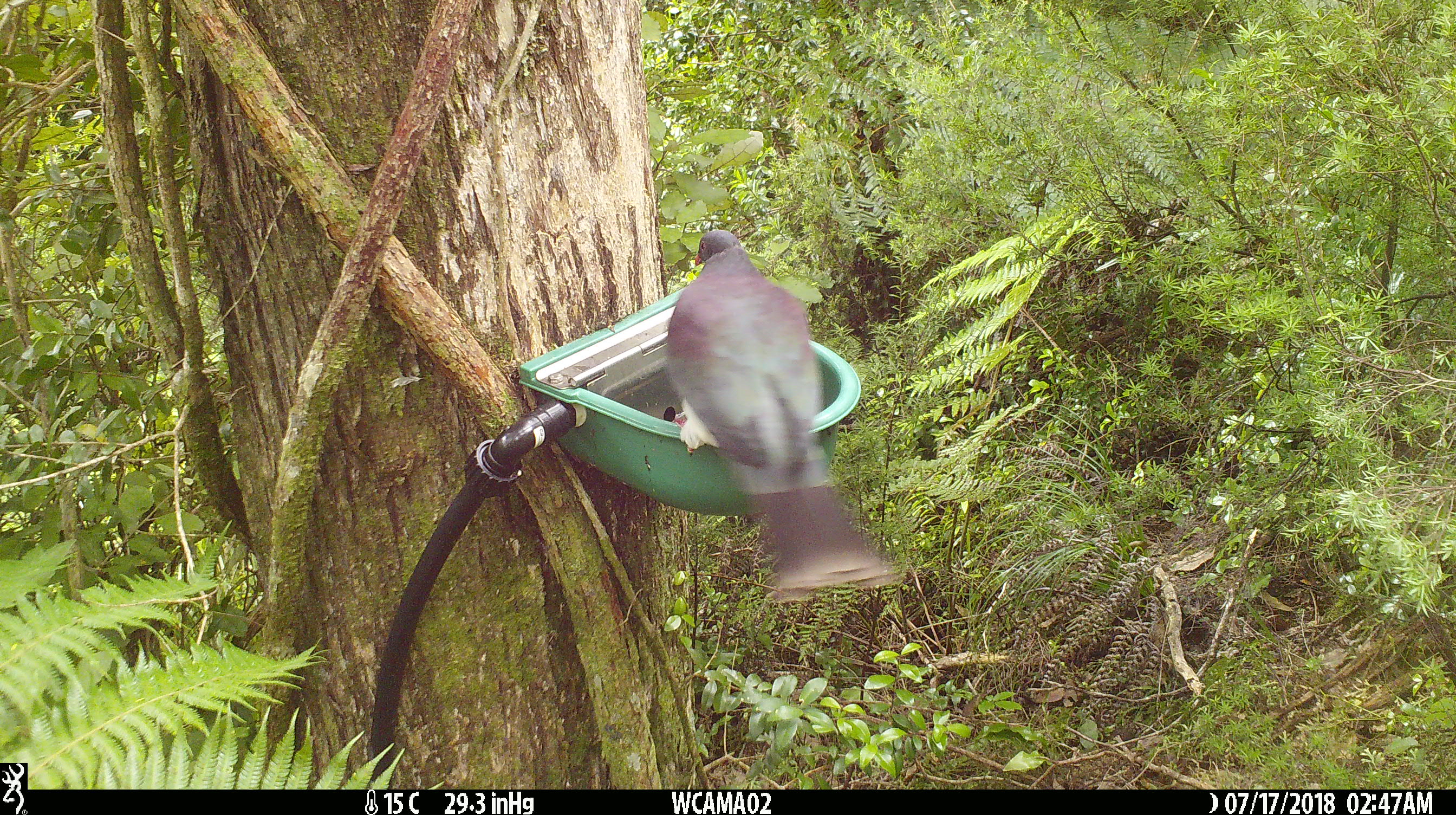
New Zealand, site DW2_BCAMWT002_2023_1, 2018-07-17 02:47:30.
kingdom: Animalia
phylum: Chordata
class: Aves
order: Columbiformes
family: Columbidae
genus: Hemiphaga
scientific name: Hemiphaga novaeseelandiae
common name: new zealand pigeon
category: kereru